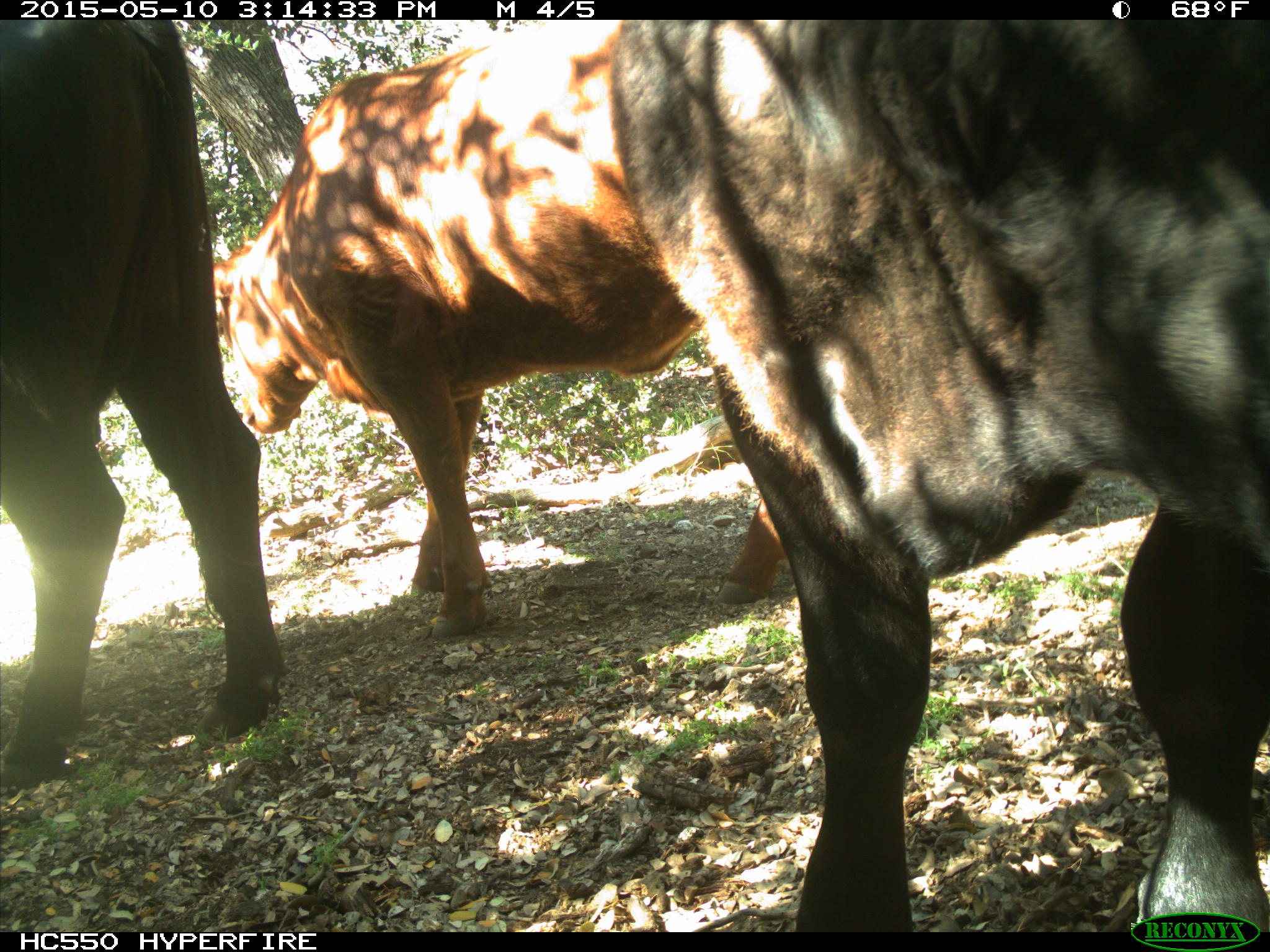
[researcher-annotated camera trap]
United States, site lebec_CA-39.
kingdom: Animalia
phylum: Chordata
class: Mammalia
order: Artiodactyla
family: Bovidae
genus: Bos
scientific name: Bos taurus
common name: domestic cow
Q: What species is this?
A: Bos taurus (domestic cow).